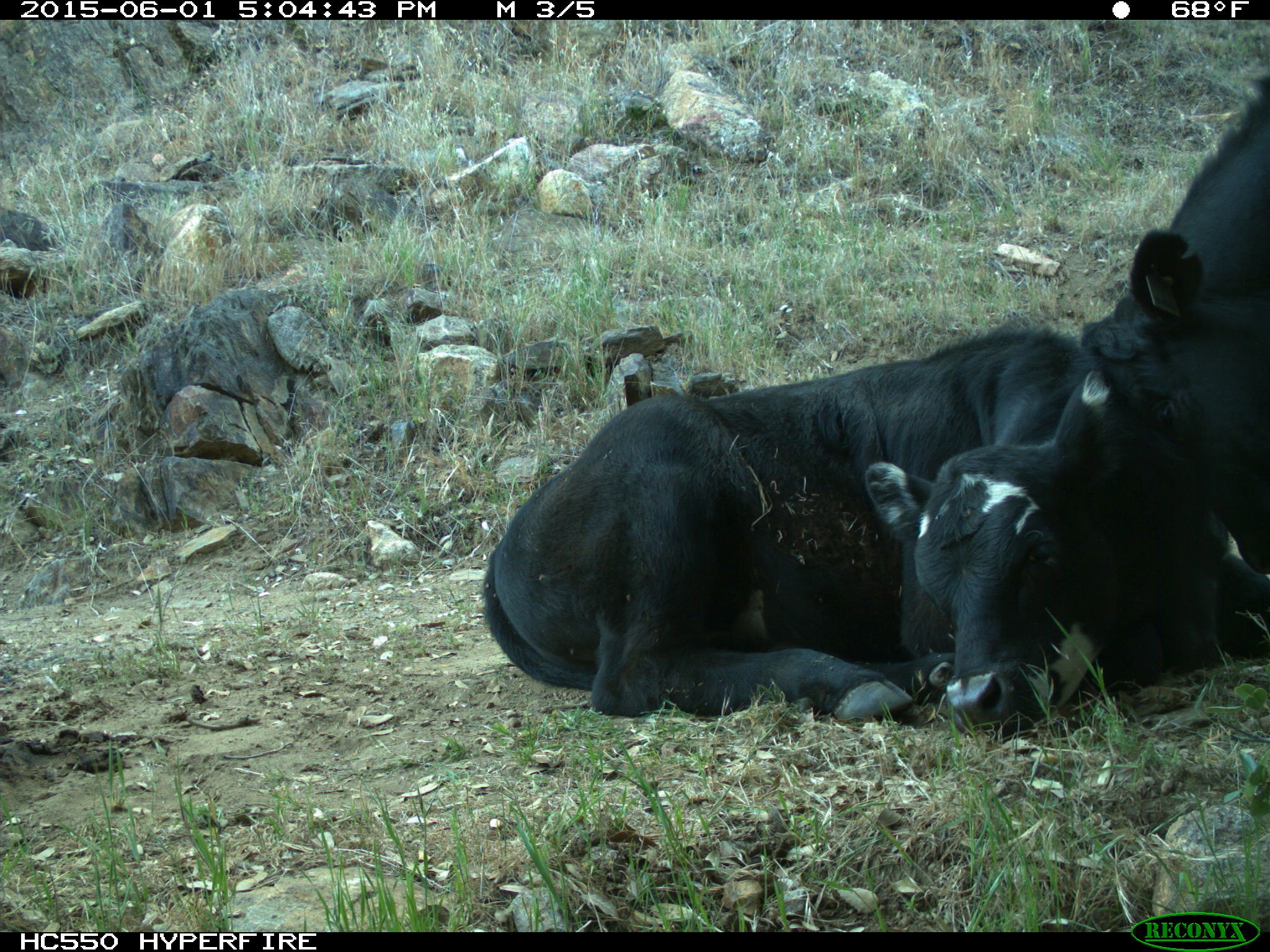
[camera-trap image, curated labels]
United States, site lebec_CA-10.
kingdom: Animalia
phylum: Chordata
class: Mammalia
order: Artiodactyla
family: Bovidae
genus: Bos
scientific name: Bos taurus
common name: domestic cow